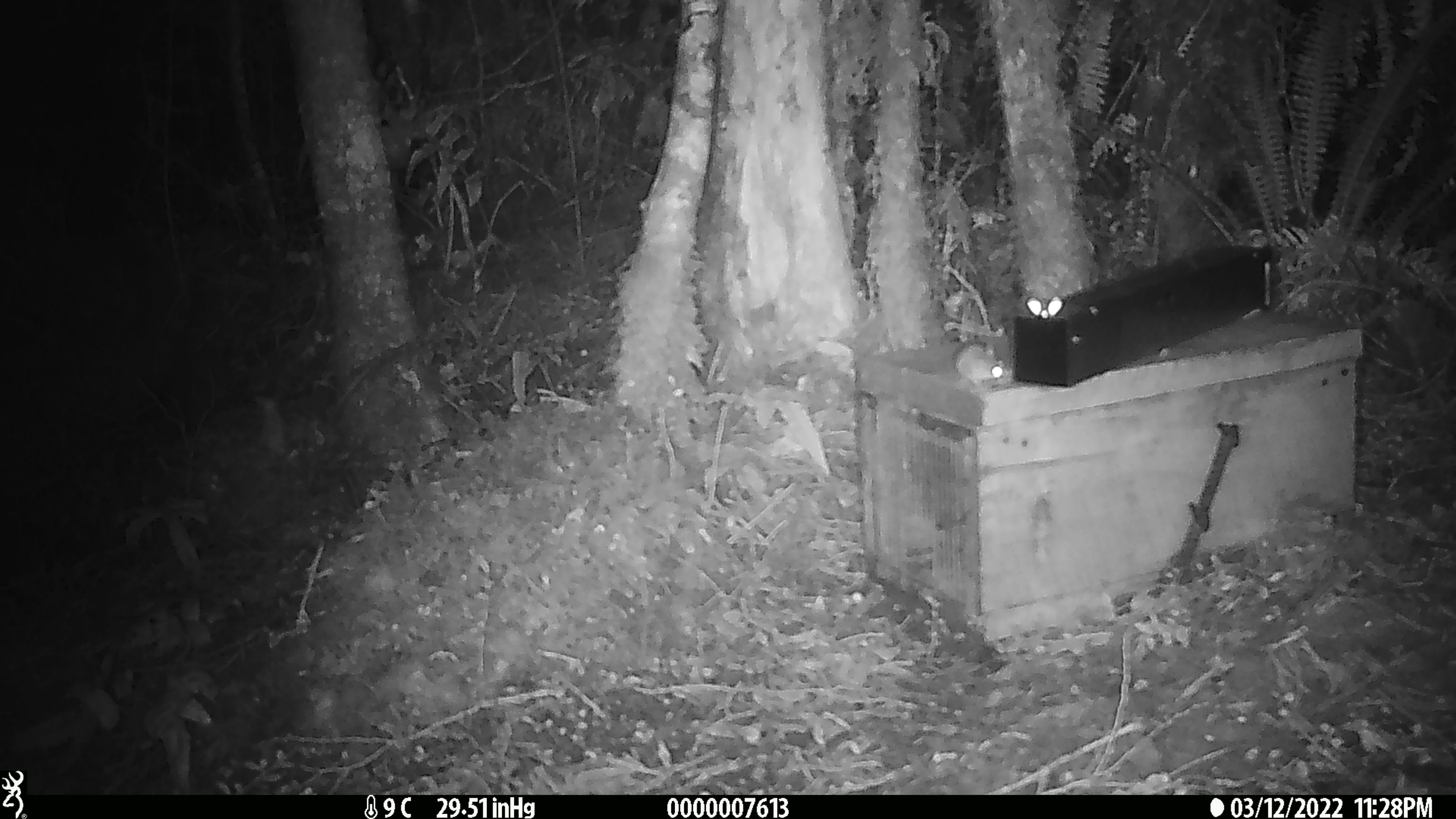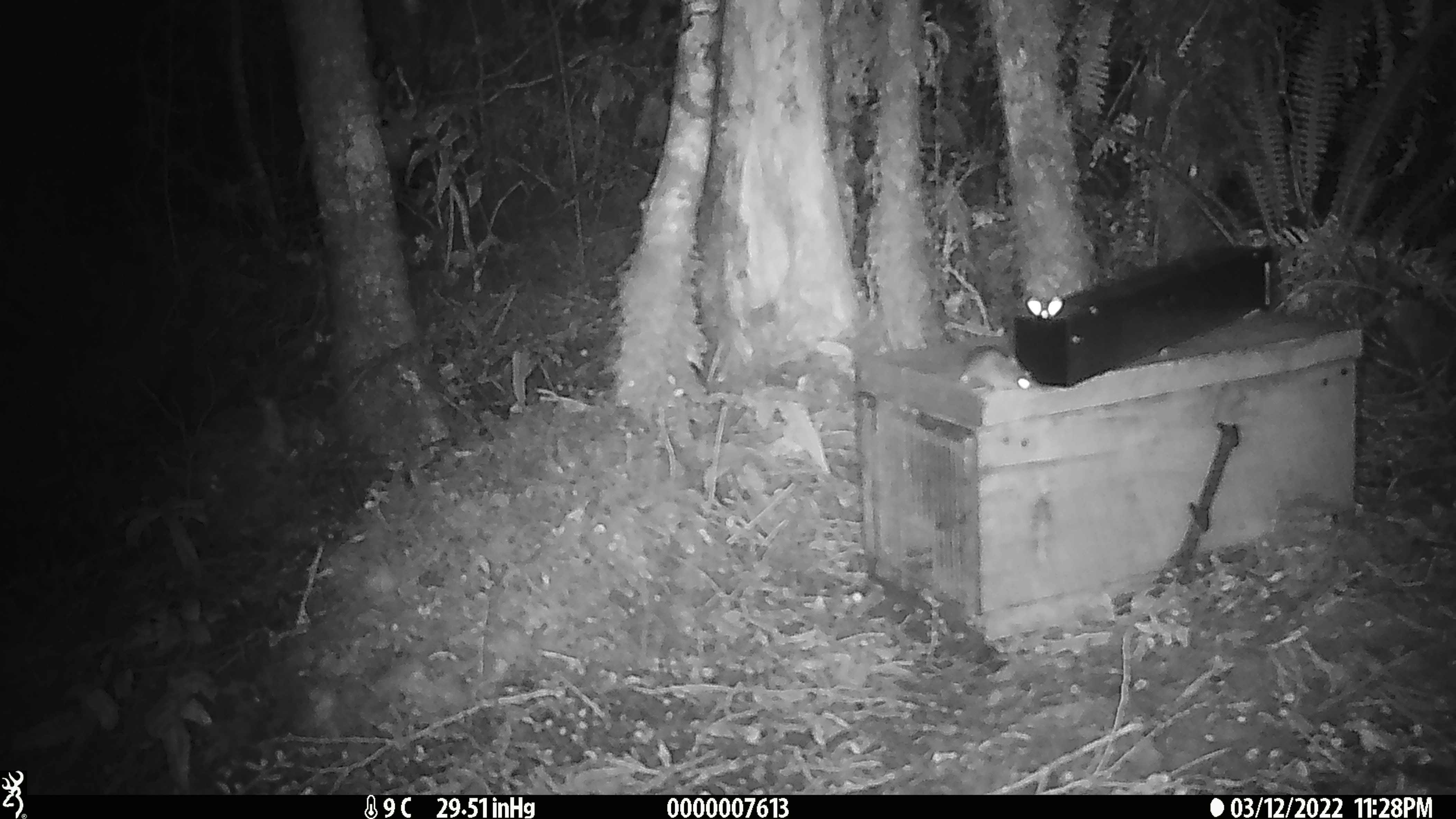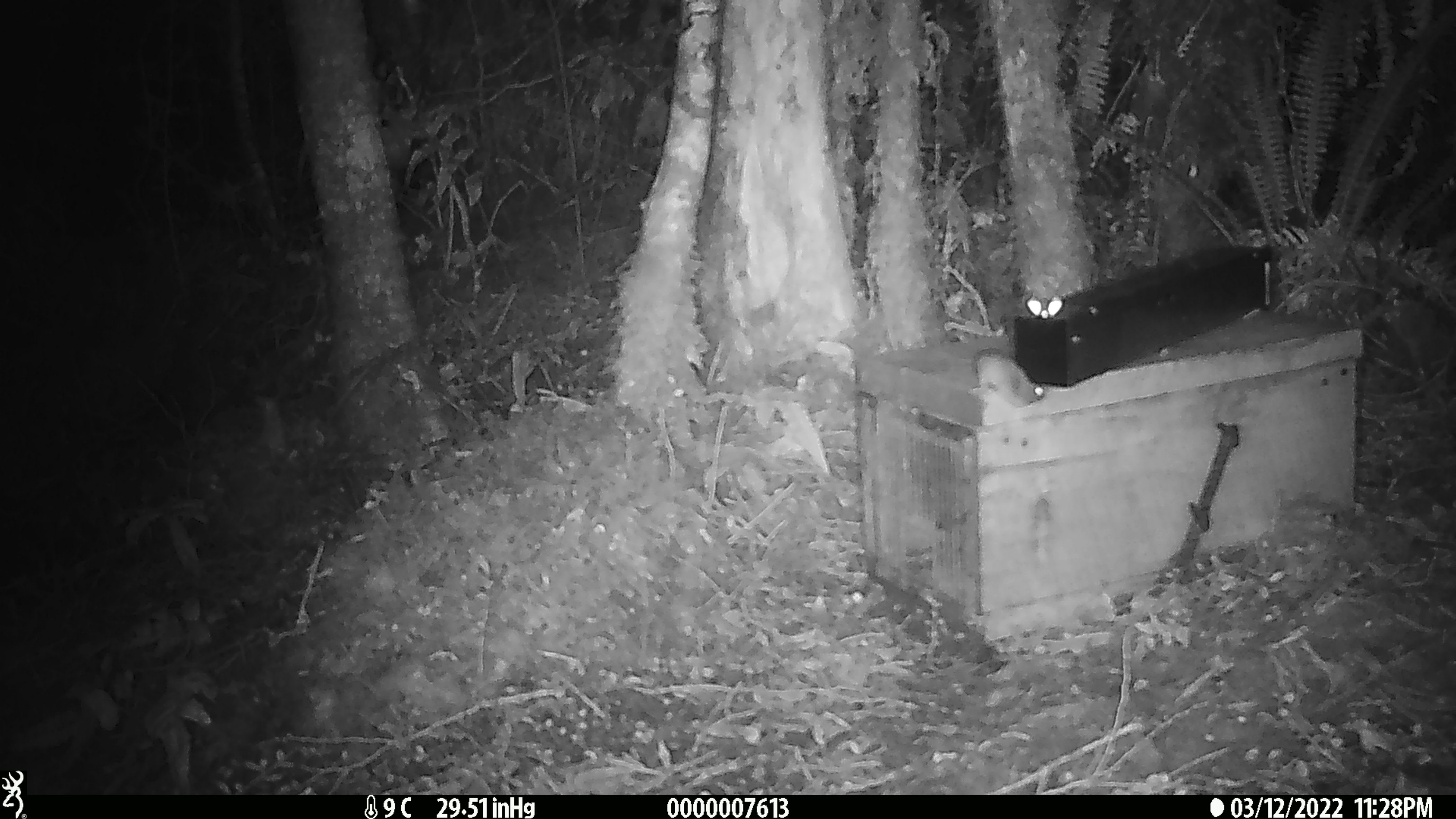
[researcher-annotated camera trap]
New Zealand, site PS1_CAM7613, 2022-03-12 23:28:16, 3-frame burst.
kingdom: Animalia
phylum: Chordata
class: Mammalia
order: Rodentia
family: Muridae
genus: Mus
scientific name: Mus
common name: mouse